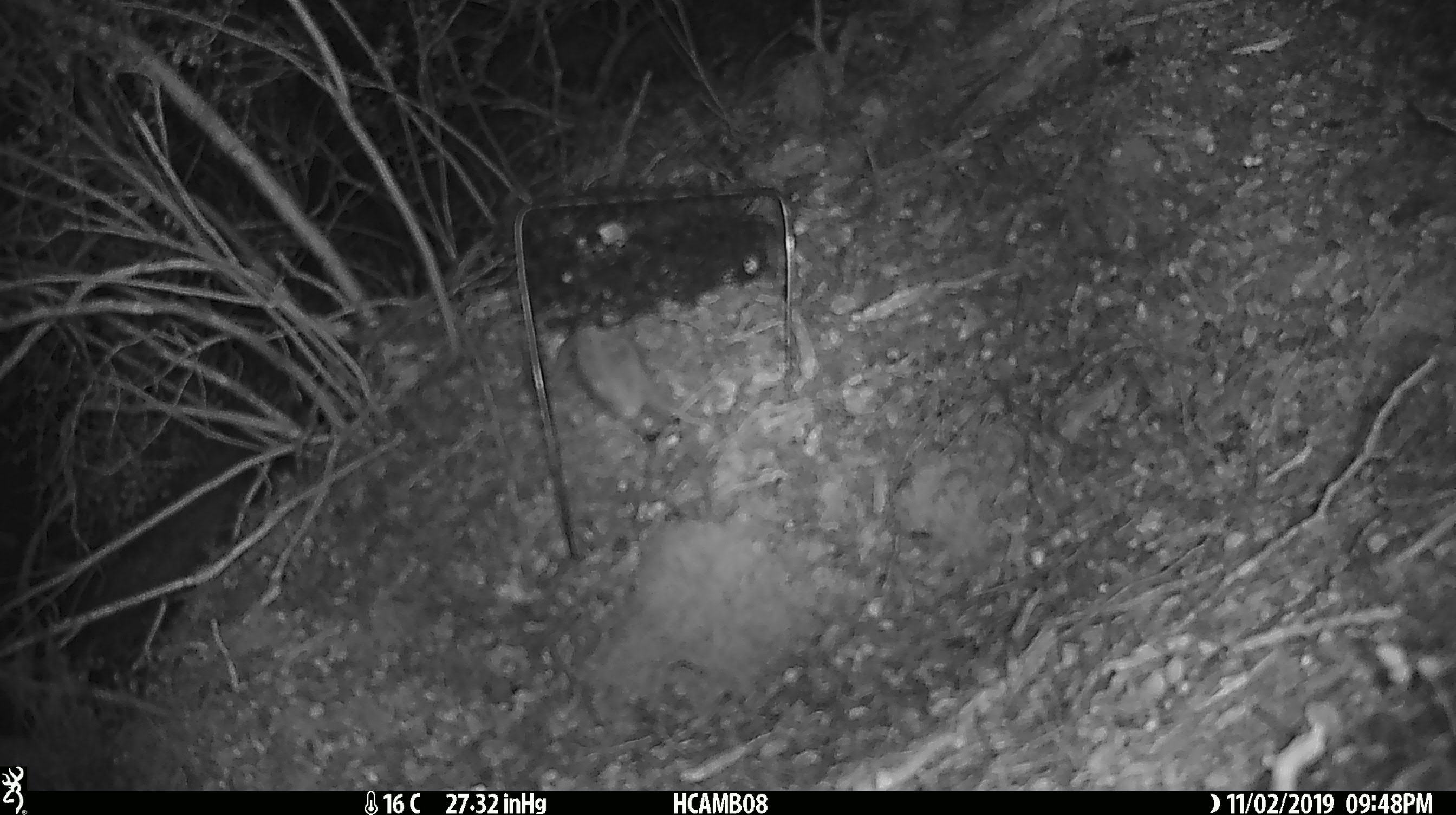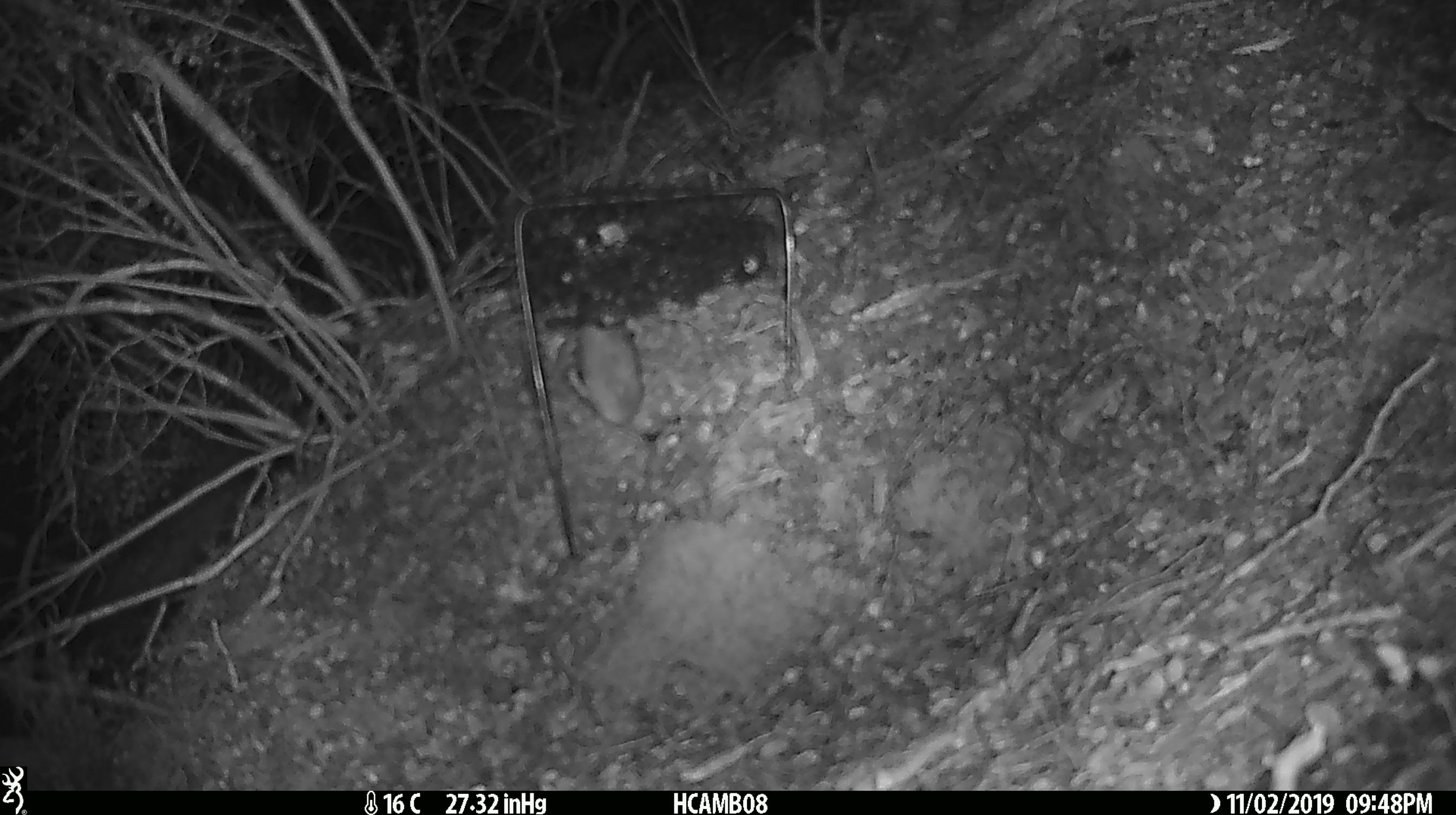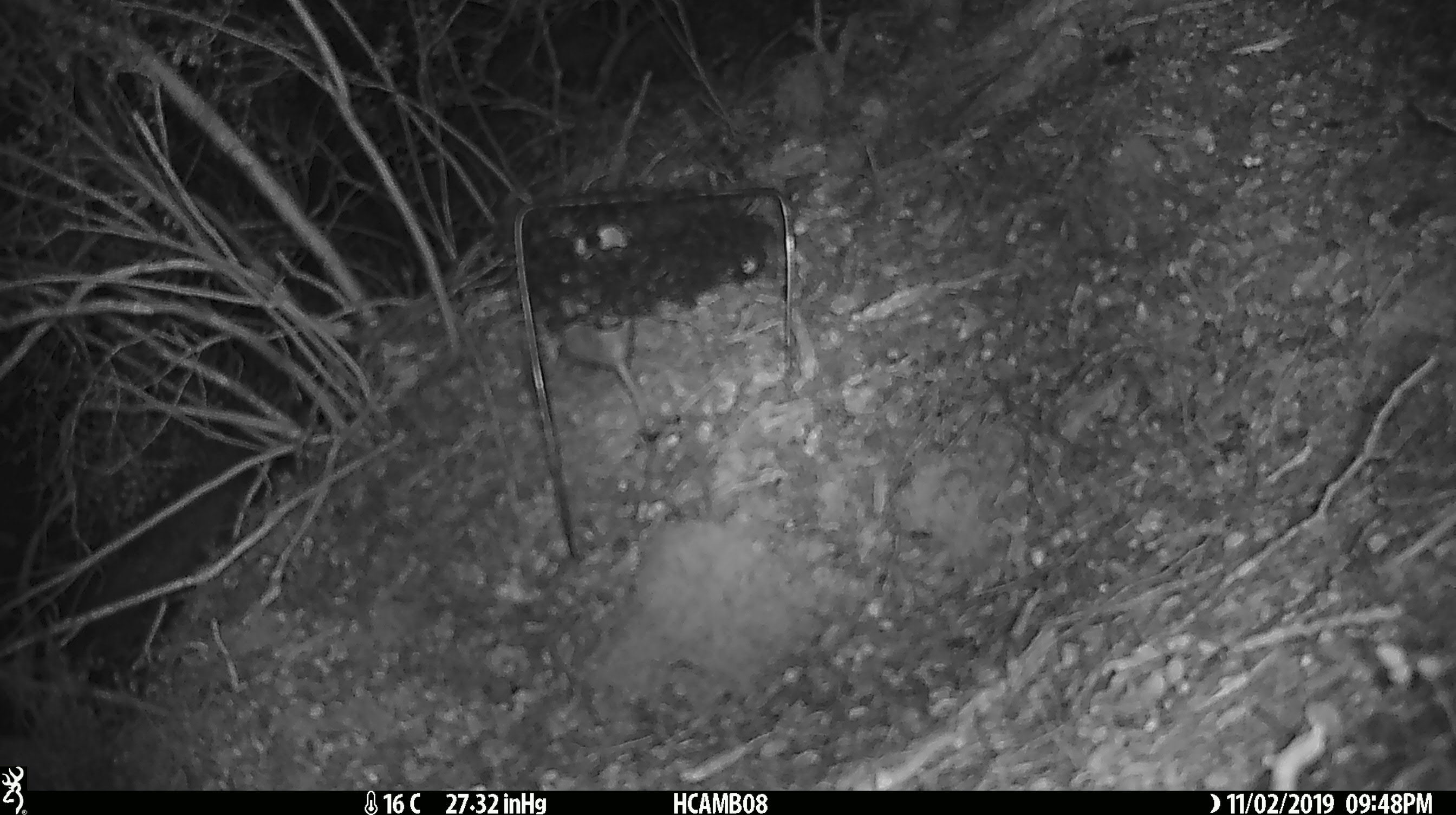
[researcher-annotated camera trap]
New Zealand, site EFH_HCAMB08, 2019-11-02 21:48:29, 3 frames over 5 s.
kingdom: Animalia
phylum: Chordata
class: Mammalia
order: Rodentia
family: Muridae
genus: Mus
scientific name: Mus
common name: mouse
Mouse (Mus).